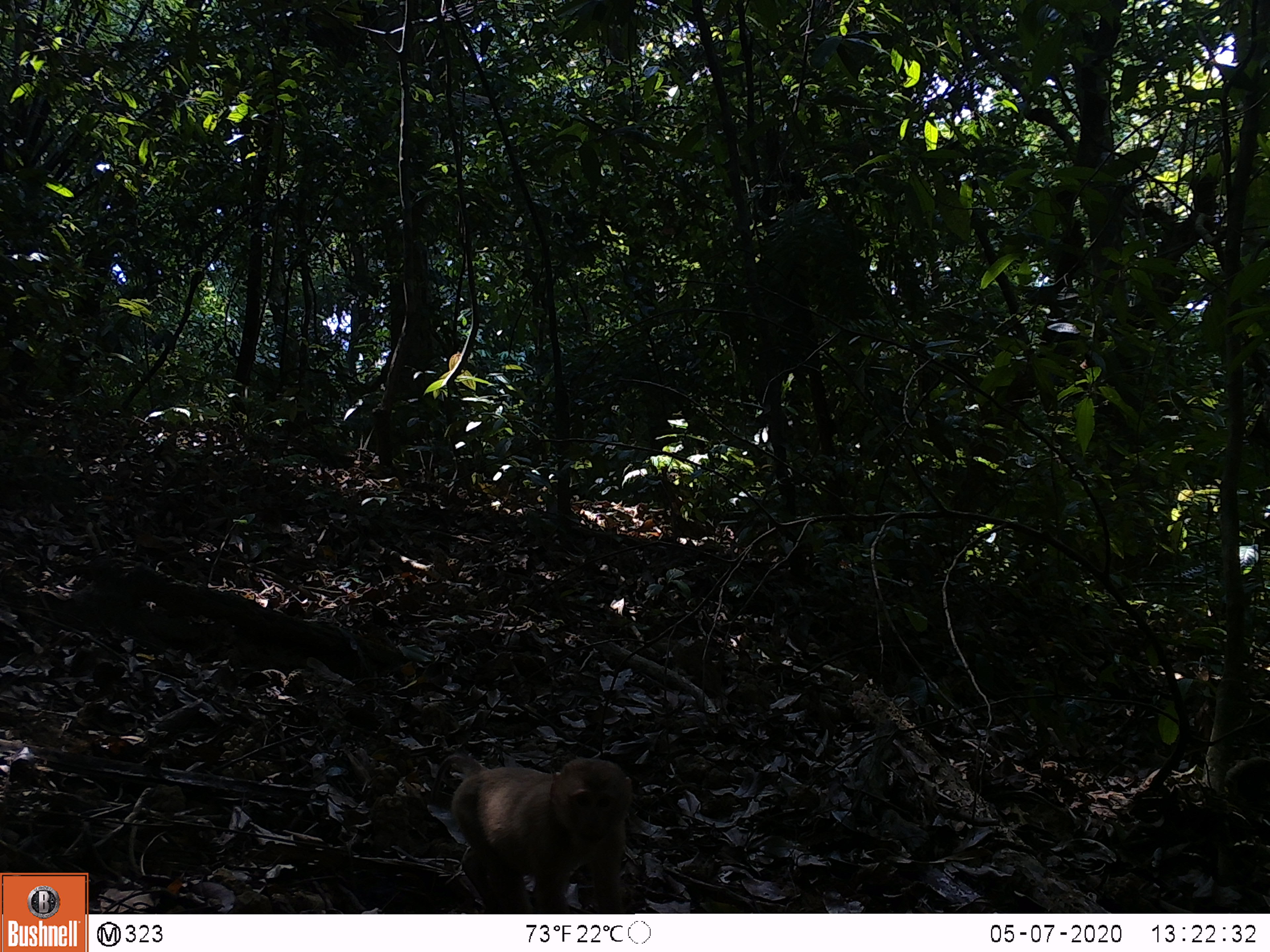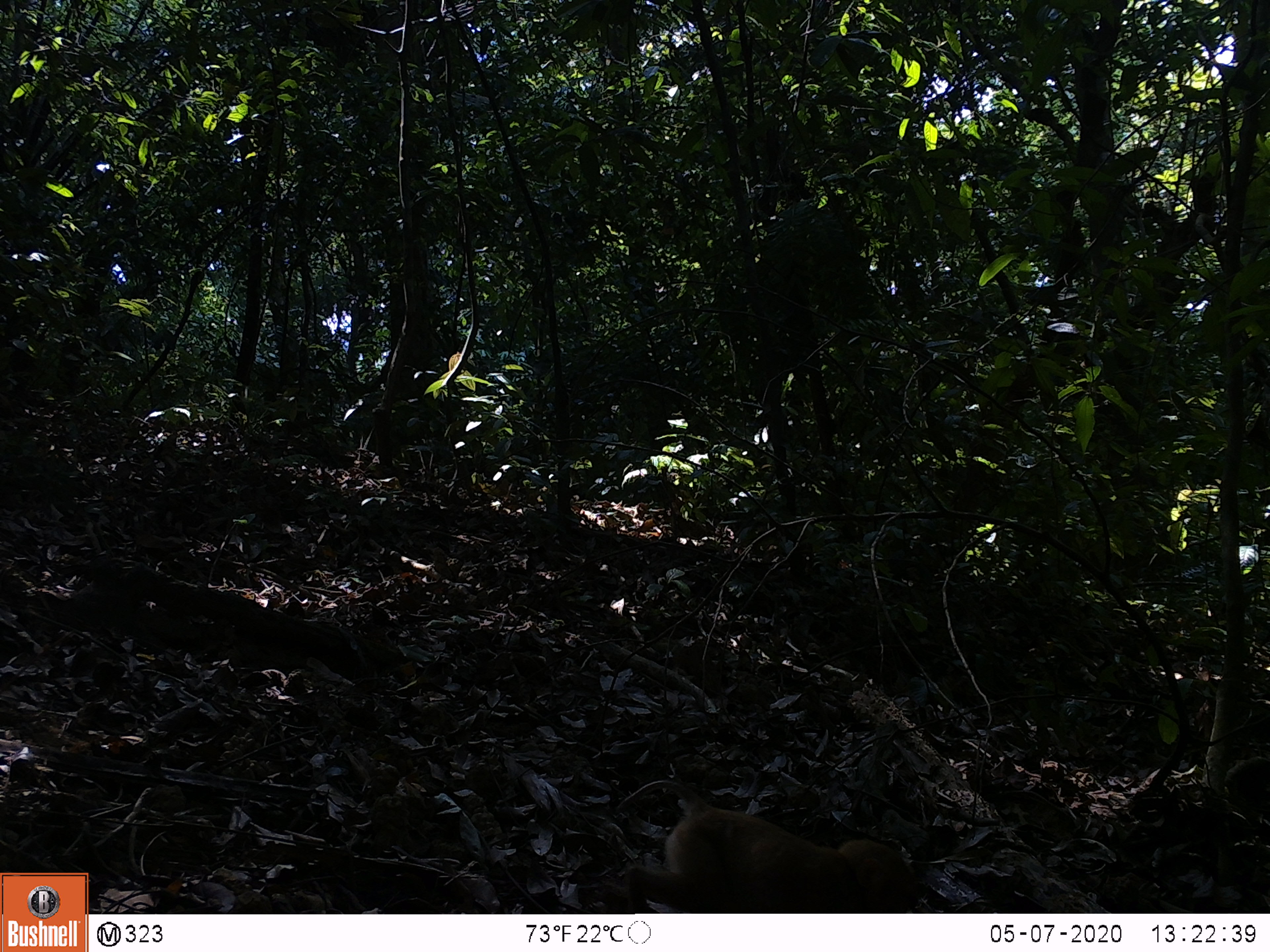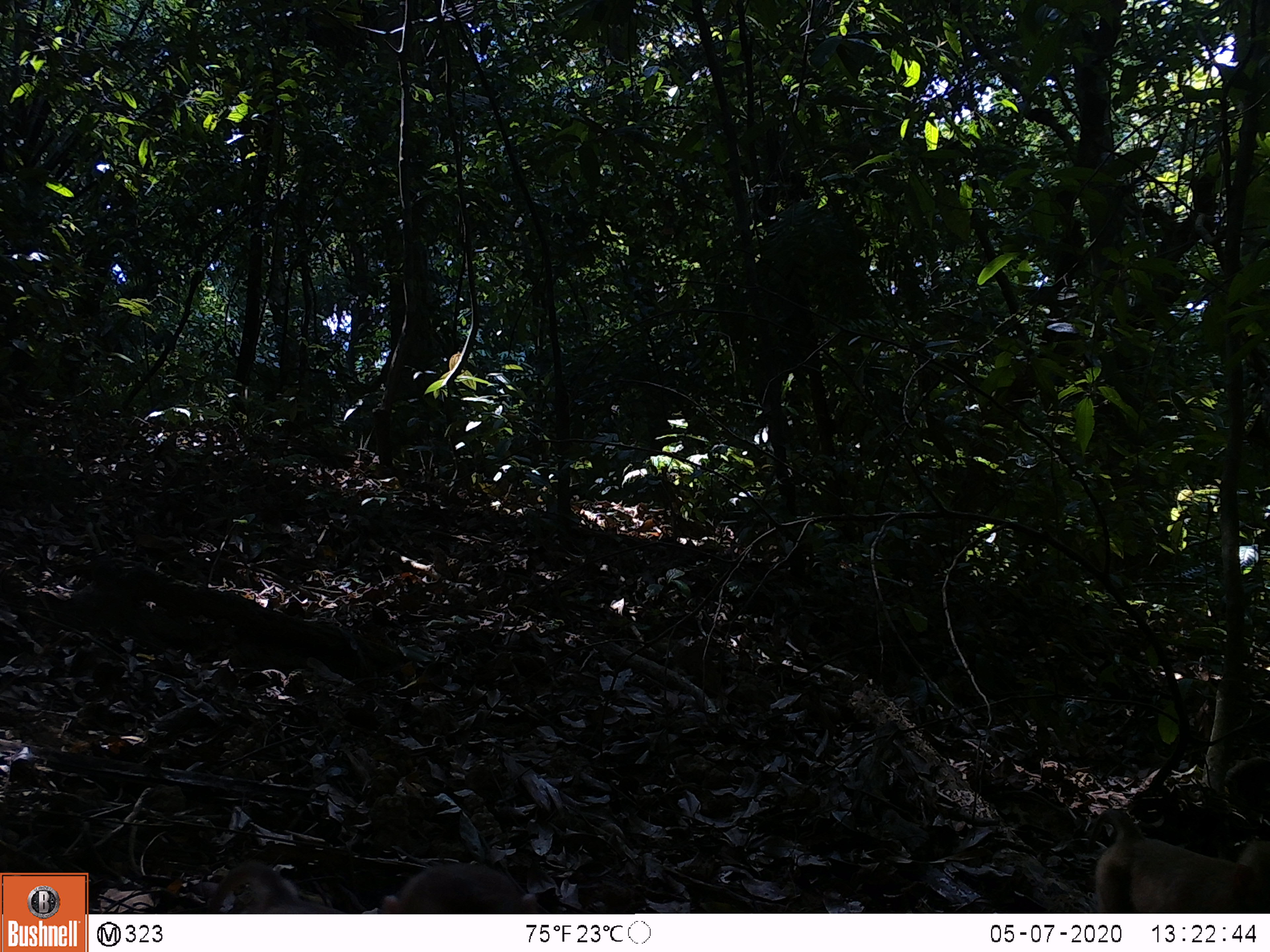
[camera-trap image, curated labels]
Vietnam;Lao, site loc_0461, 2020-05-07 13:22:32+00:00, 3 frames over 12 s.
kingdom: Animalia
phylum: Chordata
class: Mammalia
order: Primates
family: Cercopithecidae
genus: Macaca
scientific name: Macaca nemestrina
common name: pig-tailed macaque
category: pig tailed macaque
Pig tailed macaque (pig-tailed macaque) (Macaca nemestrina). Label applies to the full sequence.